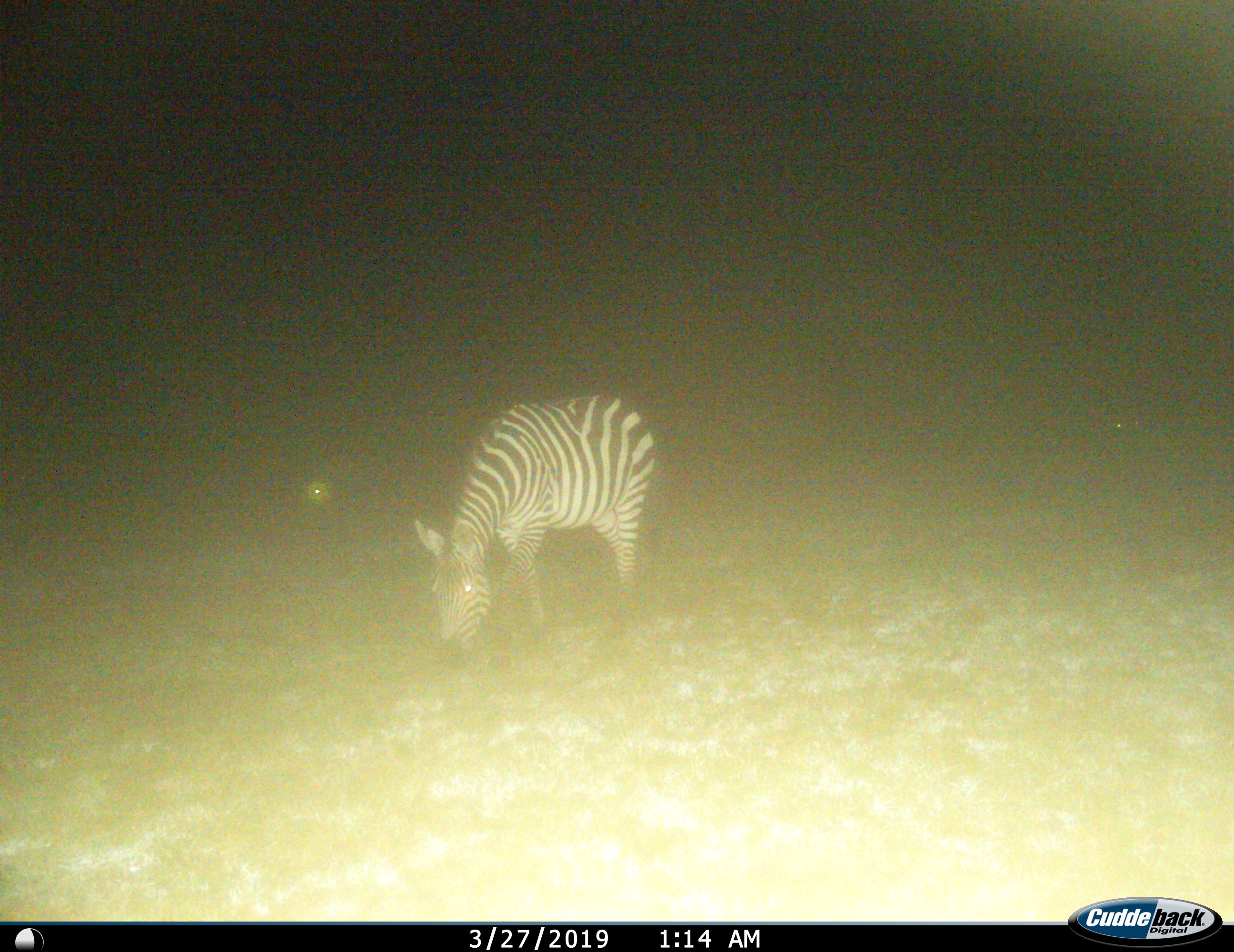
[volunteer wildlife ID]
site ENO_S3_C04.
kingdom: Animalia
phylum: Chordata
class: Mammalia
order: Perissodactyla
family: Equidae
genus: Equus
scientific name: Equus quagga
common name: plains zebra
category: zebraplains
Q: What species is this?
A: Zebraplains (plains zebra) (Equus quagga).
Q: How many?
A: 1.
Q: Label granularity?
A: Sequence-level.